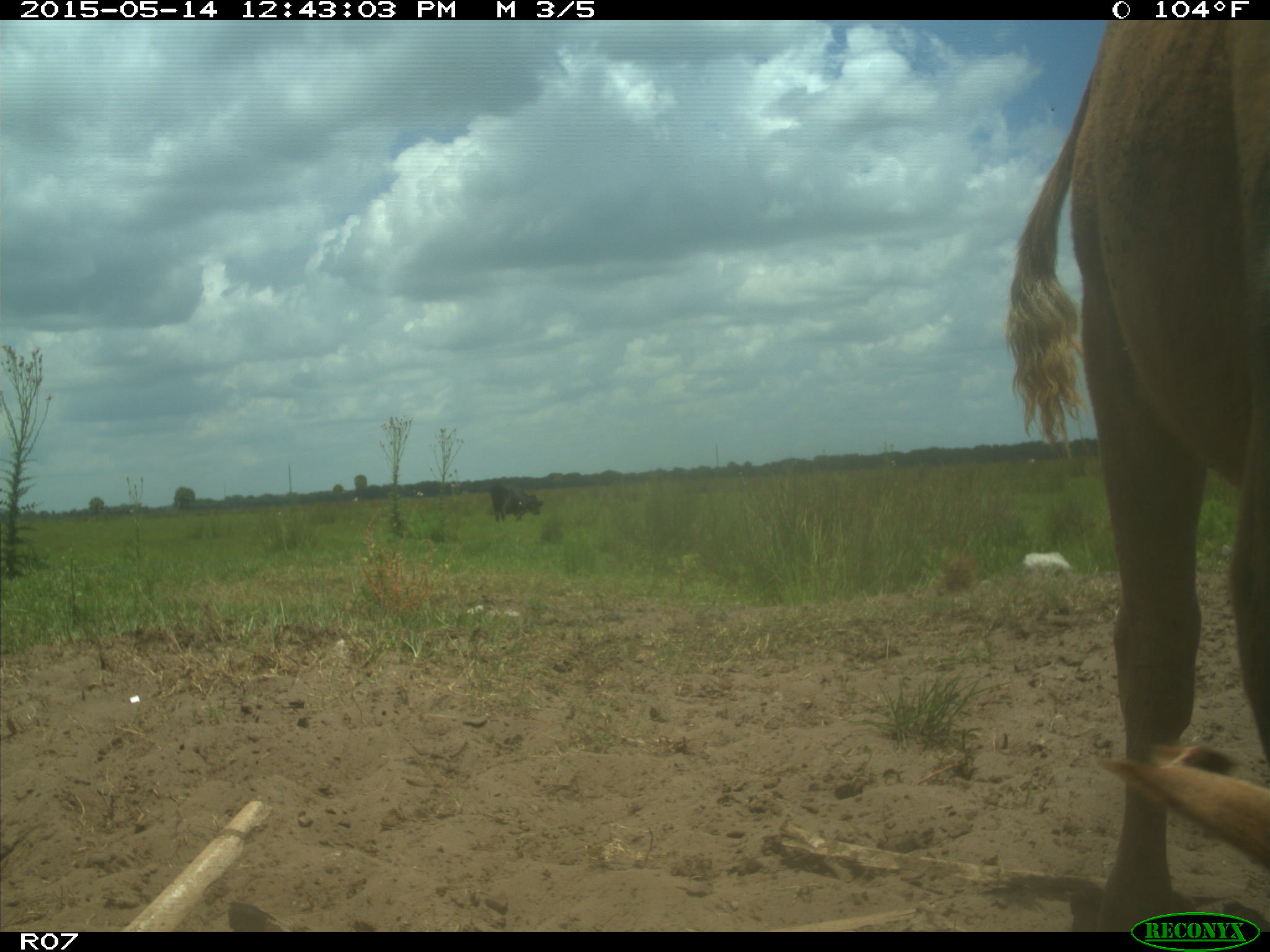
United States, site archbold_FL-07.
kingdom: Animalia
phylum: Chordata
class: Mammalia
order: Artiodactyla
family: Bovidae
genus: Bos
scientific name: Bos taurus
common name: domestic cow